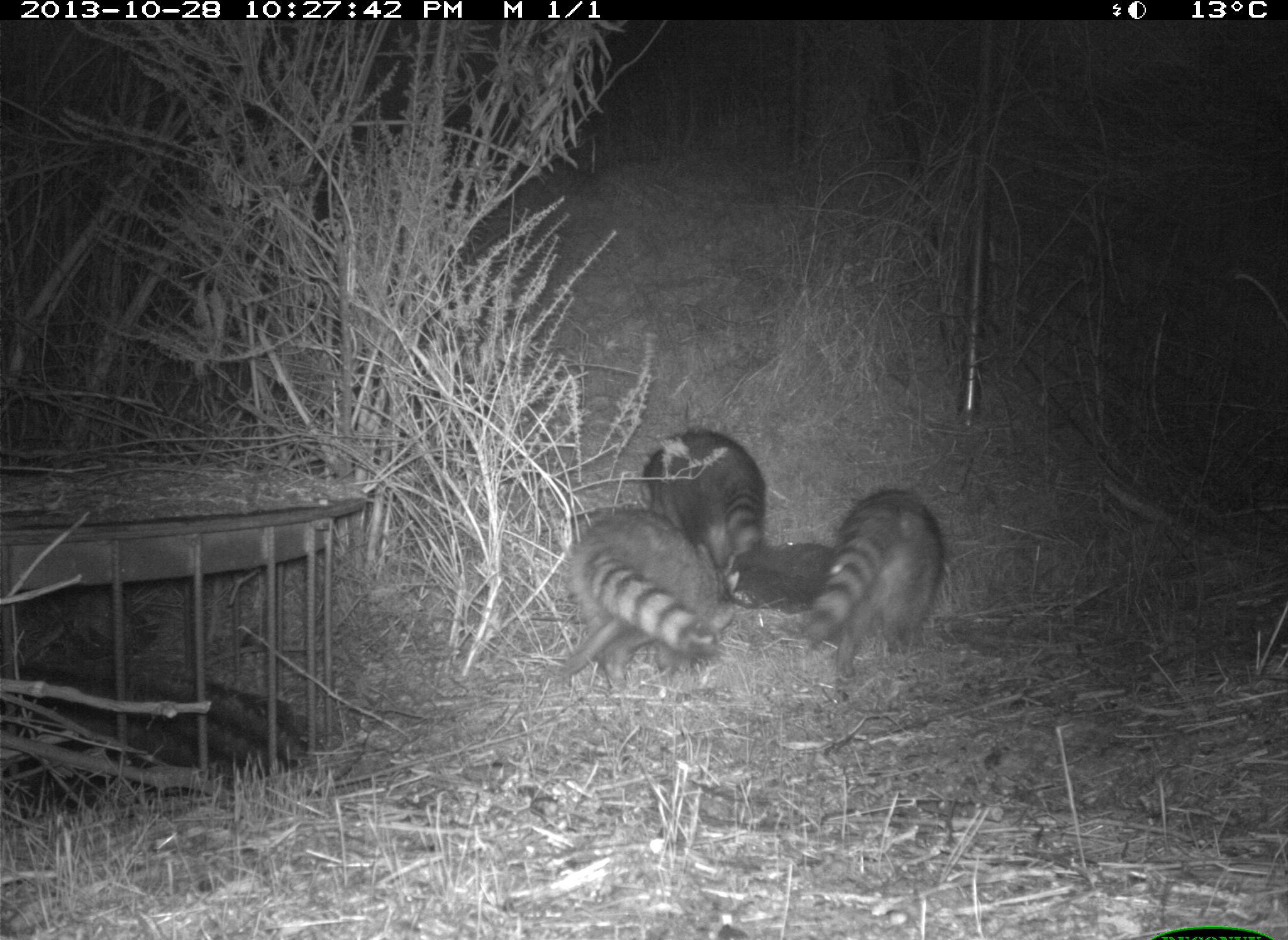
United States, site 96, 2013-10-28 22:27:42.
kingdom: Animalia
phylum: Chordata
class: Mammalia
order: Carnivora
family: Procyonidae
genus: Procyon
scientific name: Procyon lotor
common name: raccoon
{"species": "raccoon (Procyon lotor)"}